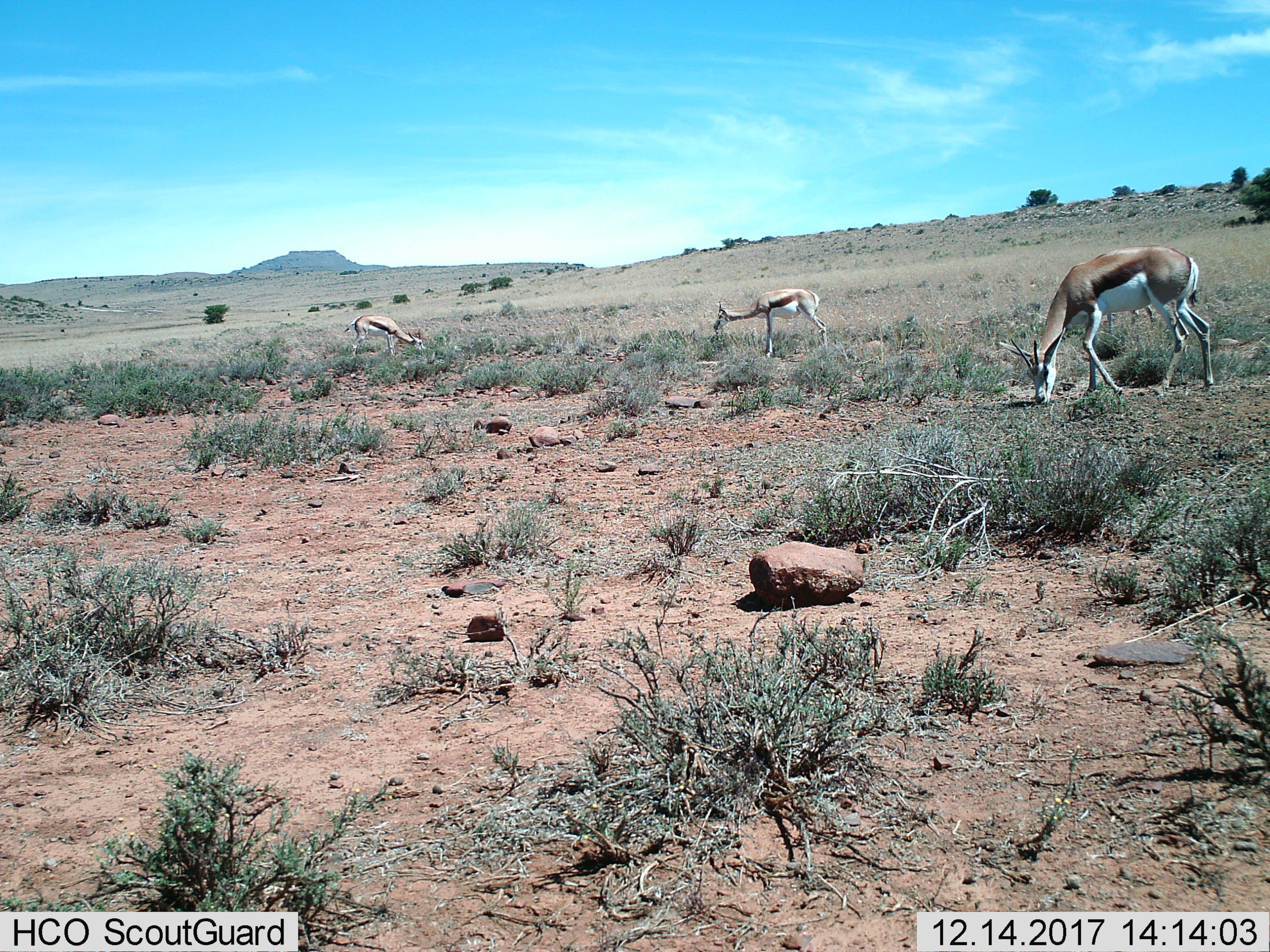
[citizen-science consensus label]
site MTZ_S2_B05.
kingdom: Animalia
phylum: Chordata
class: Mammalia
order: Artiodactyla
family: Bovidae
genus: Antidorcas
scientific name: Antidorcas marsupialis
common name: springbok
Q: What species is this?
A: Springbok (Antidorcas marsupialis).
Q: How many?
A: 3.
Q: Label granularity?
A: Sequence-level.